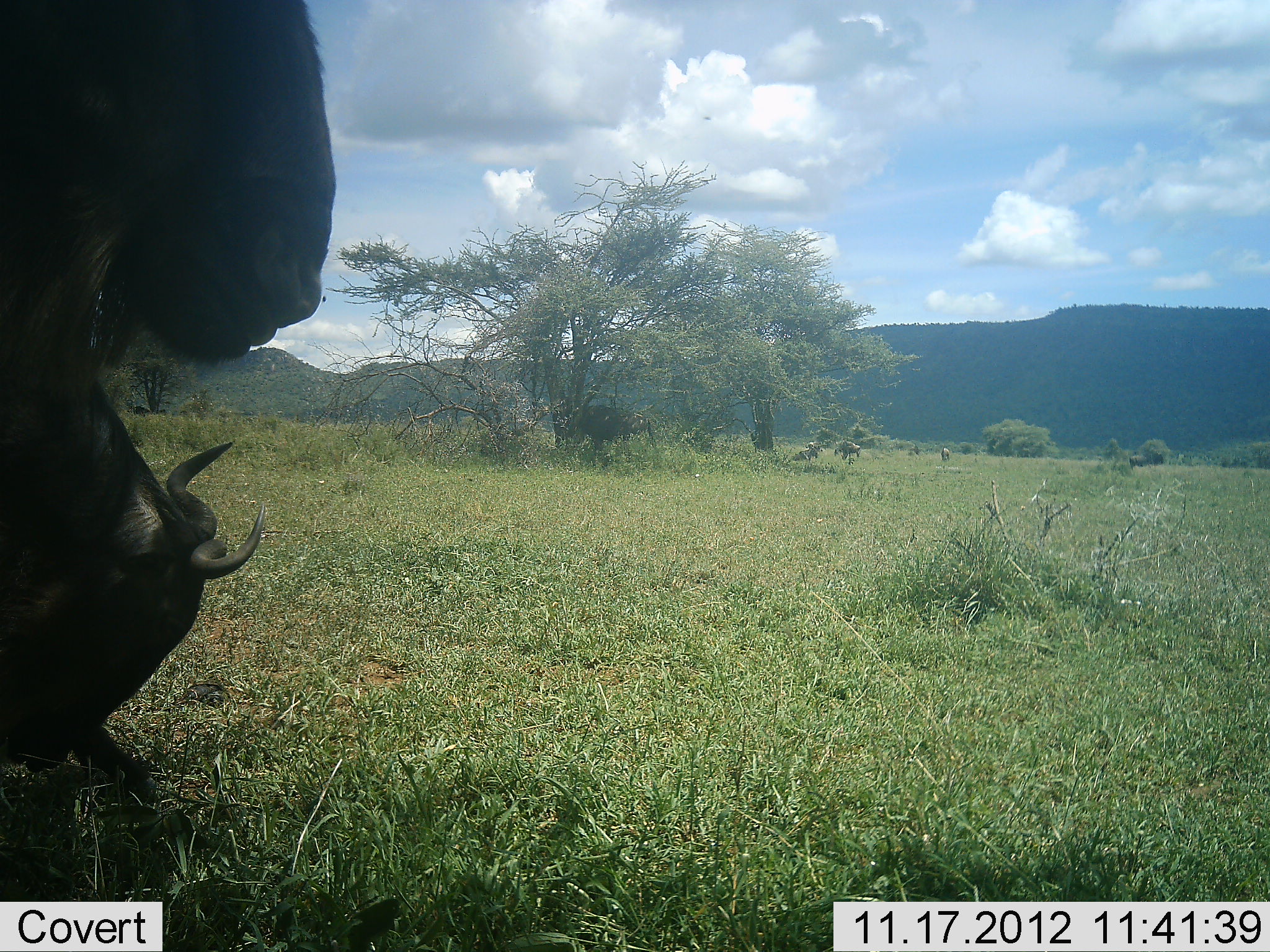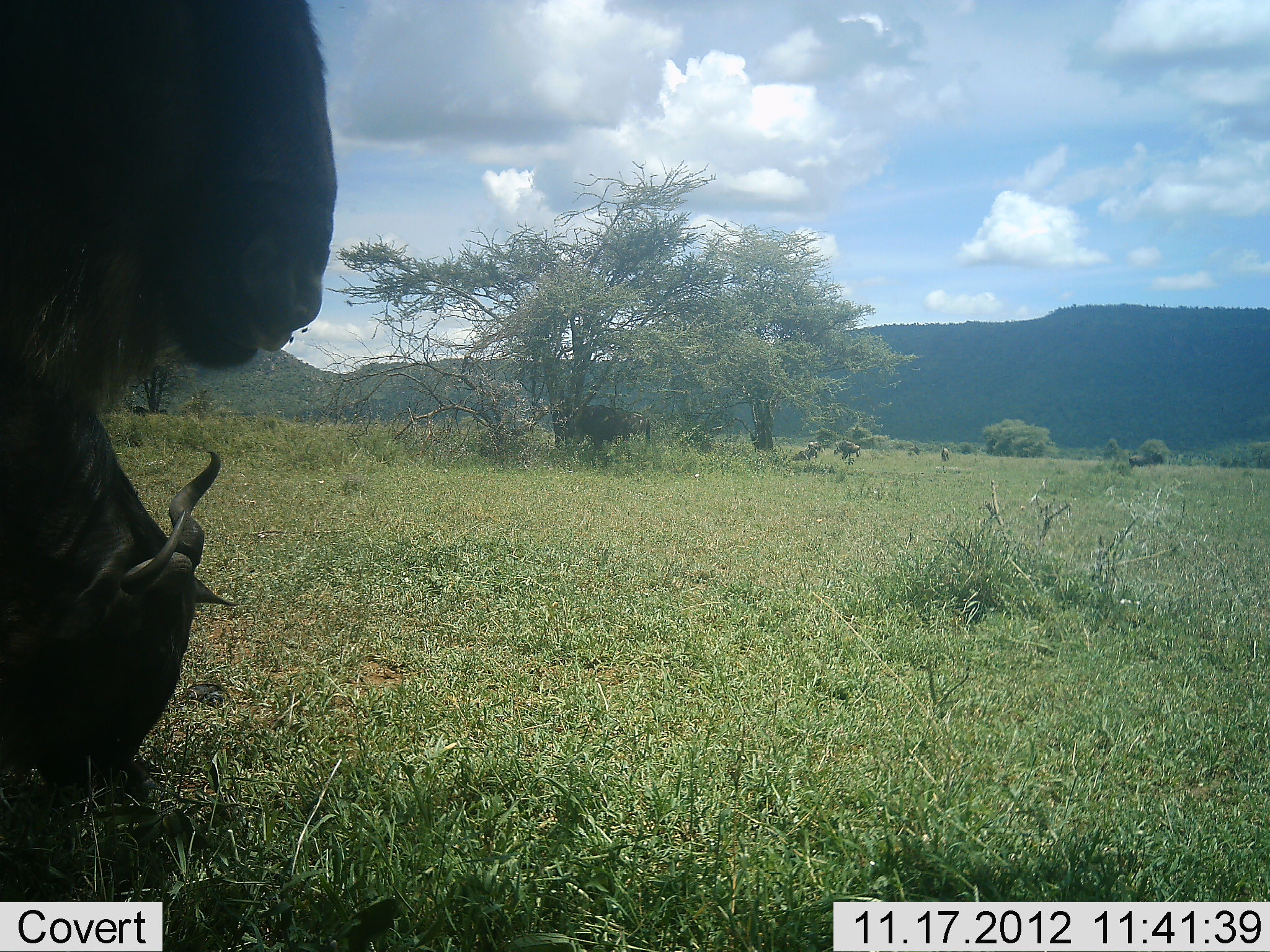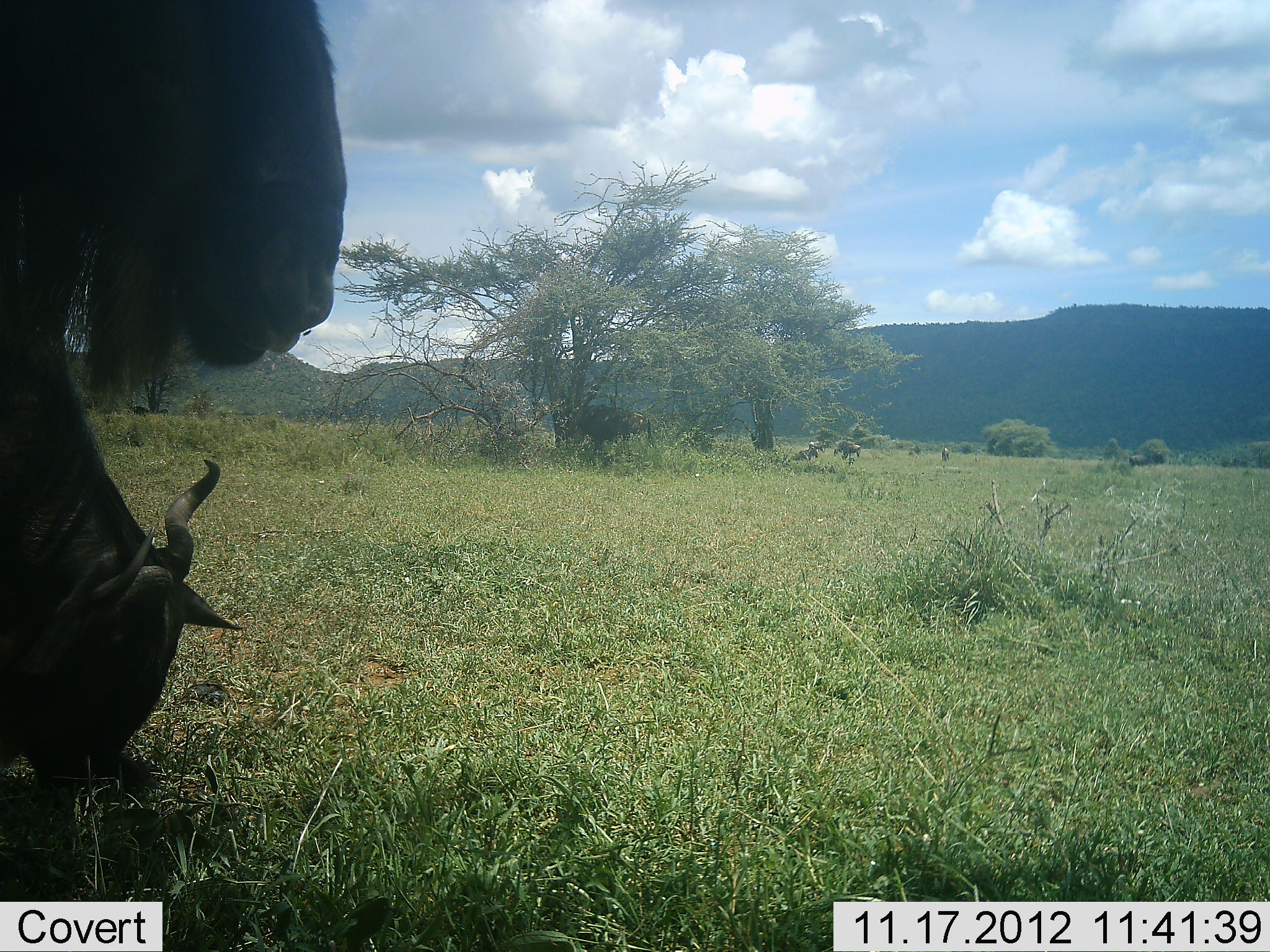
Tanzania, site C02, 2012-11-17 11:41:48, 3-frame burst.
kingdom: Animalia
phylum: Chordata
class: Mammalia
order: Artiodactyla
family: Bovidae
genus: Connochaetes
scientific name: Connochaetes taurinus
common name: blue wildebeest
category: wildebeest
Wildebeest (blue wildebeest) (Connochaetes taurinus), count 2. Behavior (volunteer vote fractions): standing 73%, resting 9%, moving 0%, interacting 0%. Young present (vote fraction): 0%. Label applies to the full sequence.